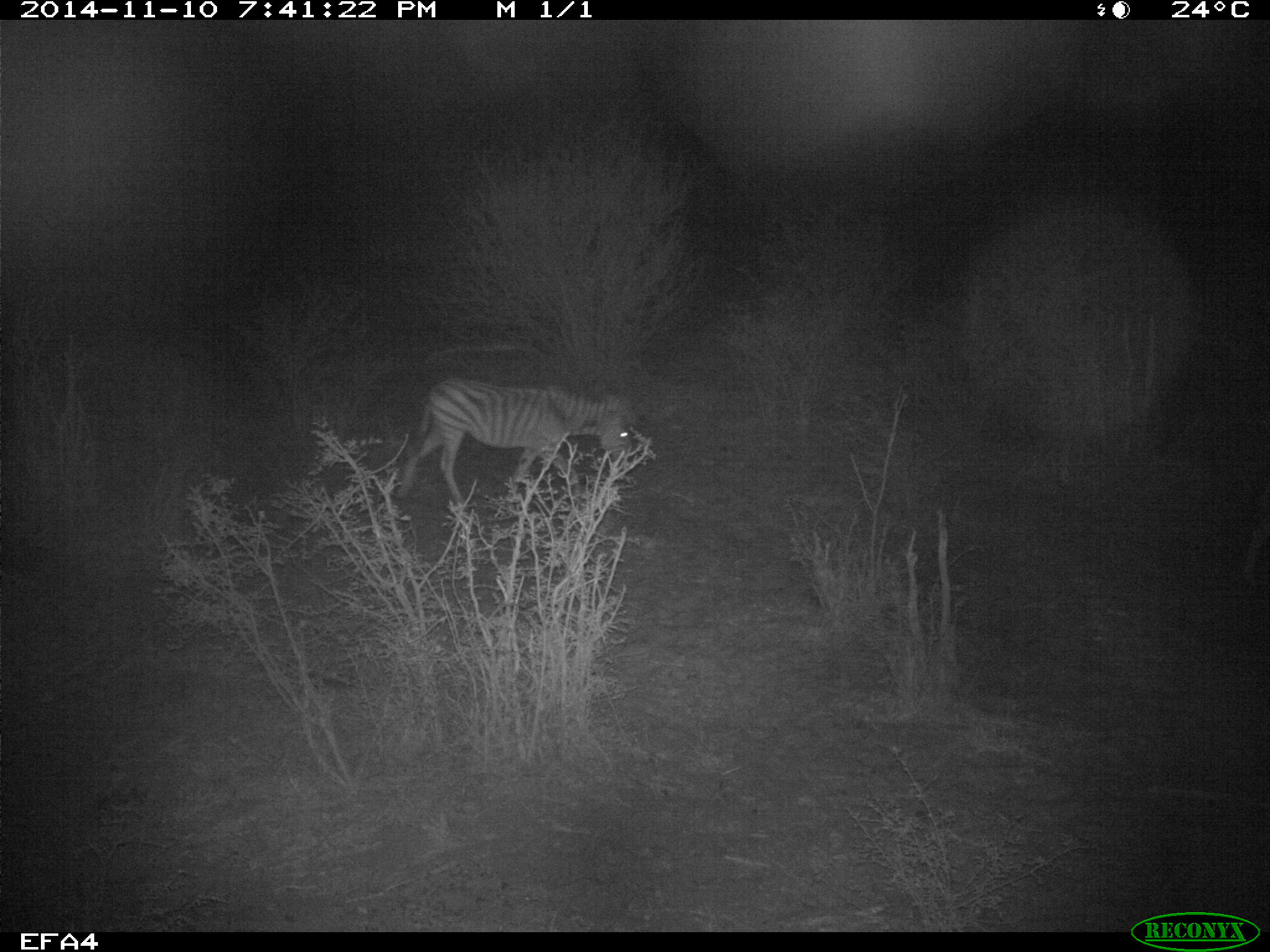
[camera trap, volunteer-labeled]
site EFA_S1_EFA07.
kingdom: Animalia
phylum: Chordata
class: Mammalia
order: Perissodactyla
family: Equidae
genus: Equus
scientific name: Equus quagga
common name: plains zebra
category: zebraplains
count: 1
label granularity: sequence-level